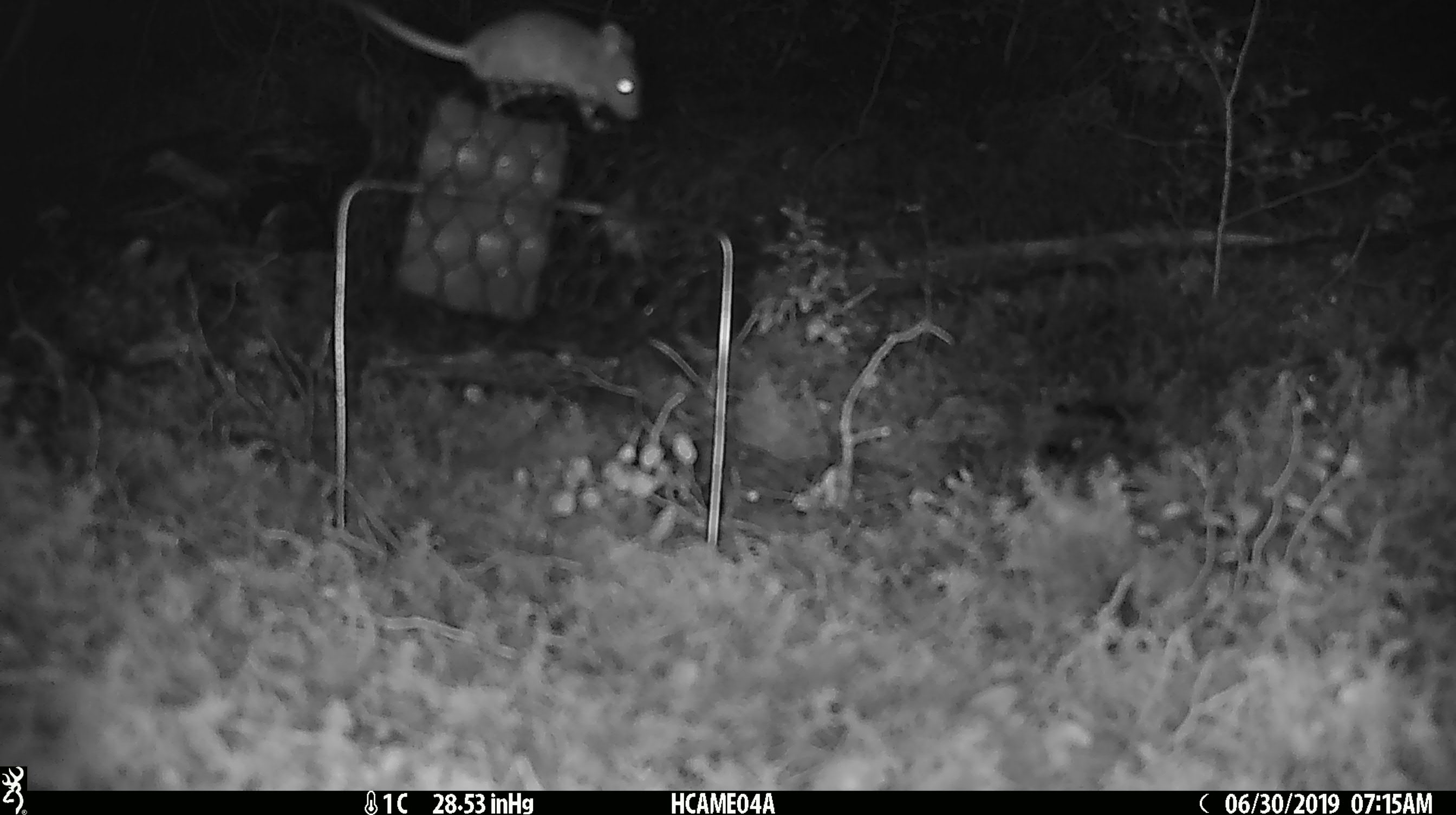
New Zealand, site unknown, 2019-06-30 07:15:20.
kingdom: Animalia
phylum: Chordata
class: Mammalia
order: Rodentia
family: Muridae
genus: Mus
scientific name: Mus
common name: mouse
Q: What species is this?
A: Mouse (Mus).